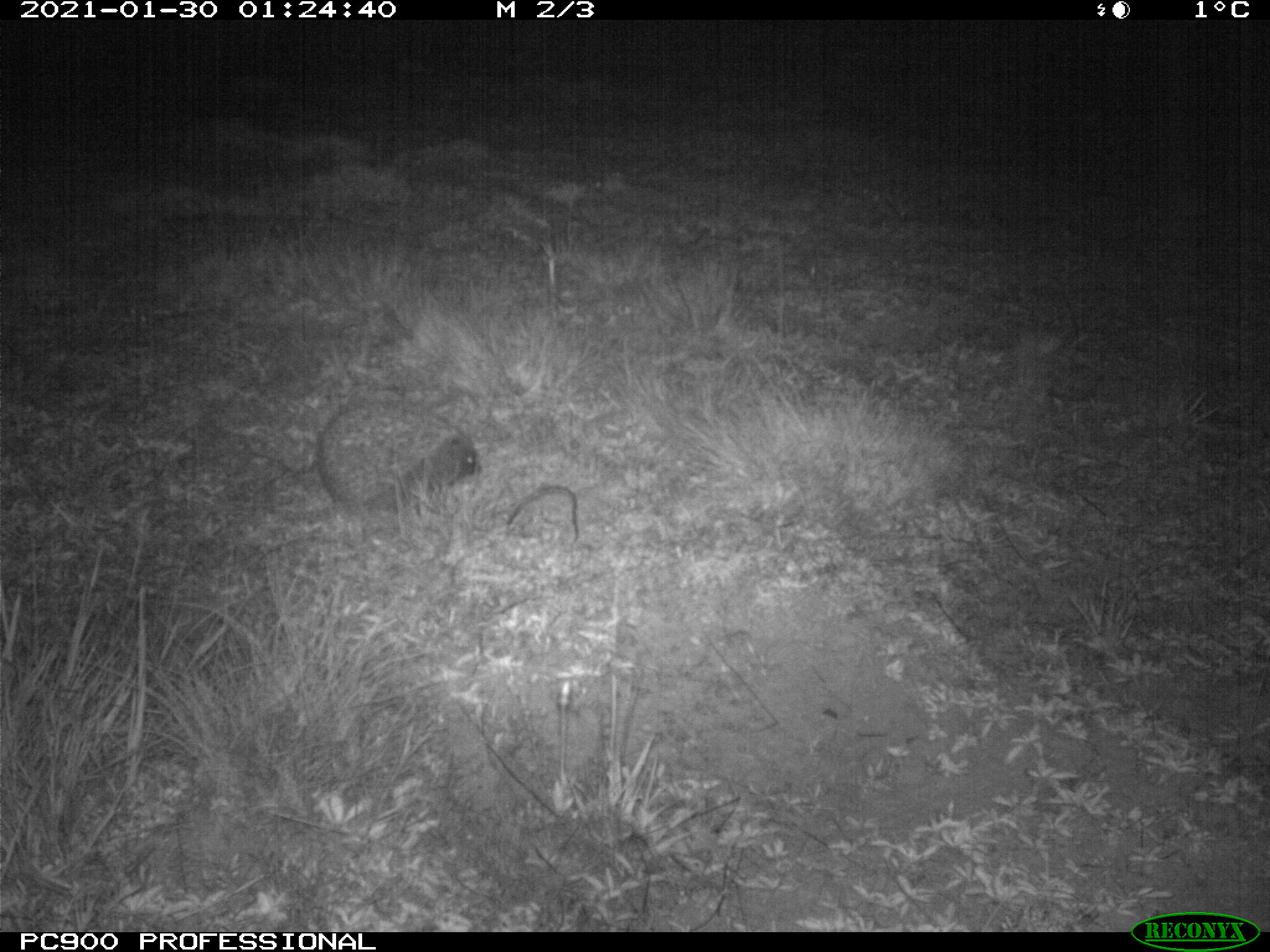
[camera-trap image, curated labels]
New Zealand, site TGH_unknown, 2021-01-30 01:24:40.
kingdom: Animalia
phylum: Chordata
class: Mammalia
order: Eulipotyphla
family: Erinaceidae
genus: Erinaceus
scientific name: Erinaceus europaeus europaeus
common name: european hedgehog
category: hedgehog